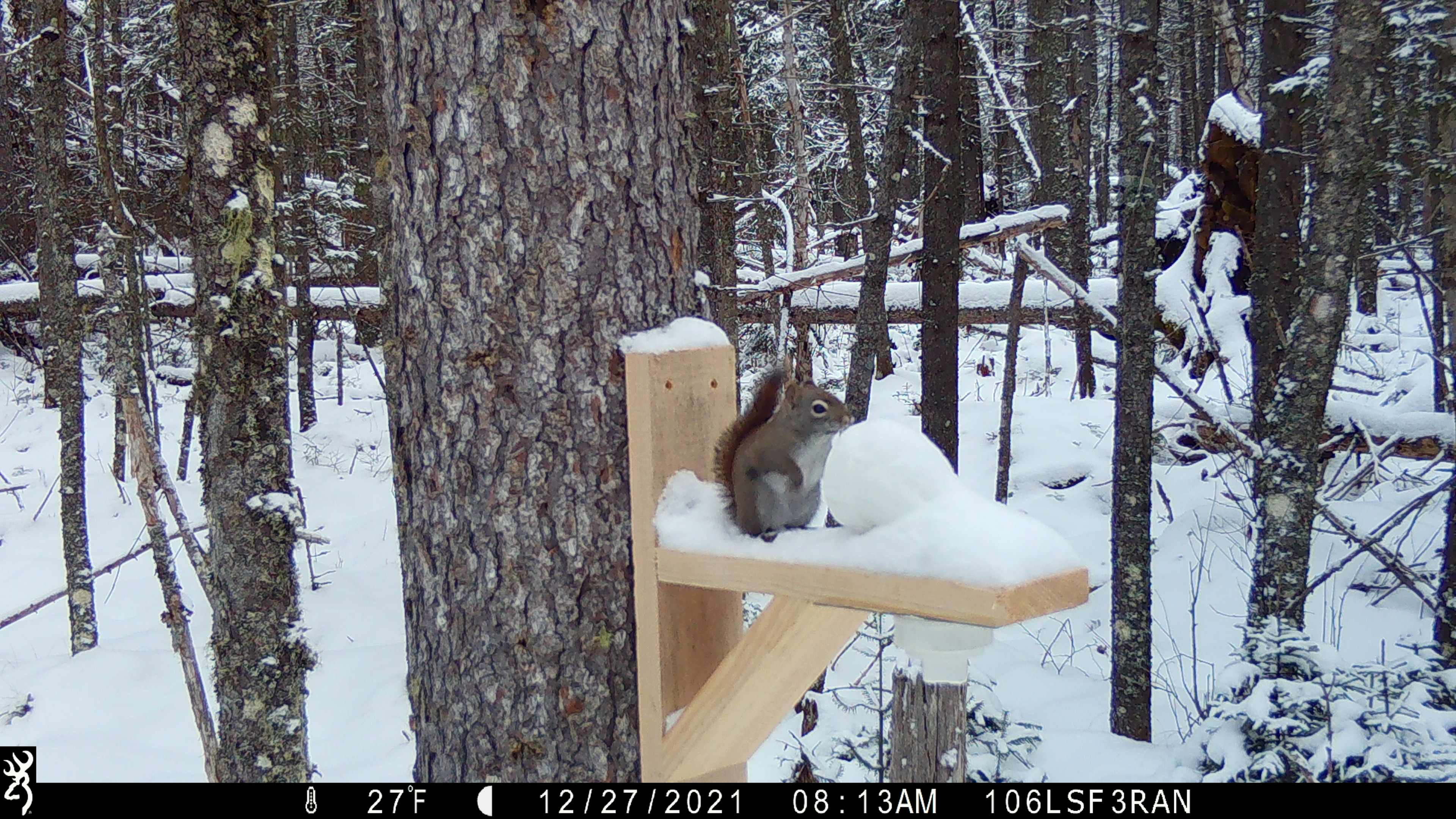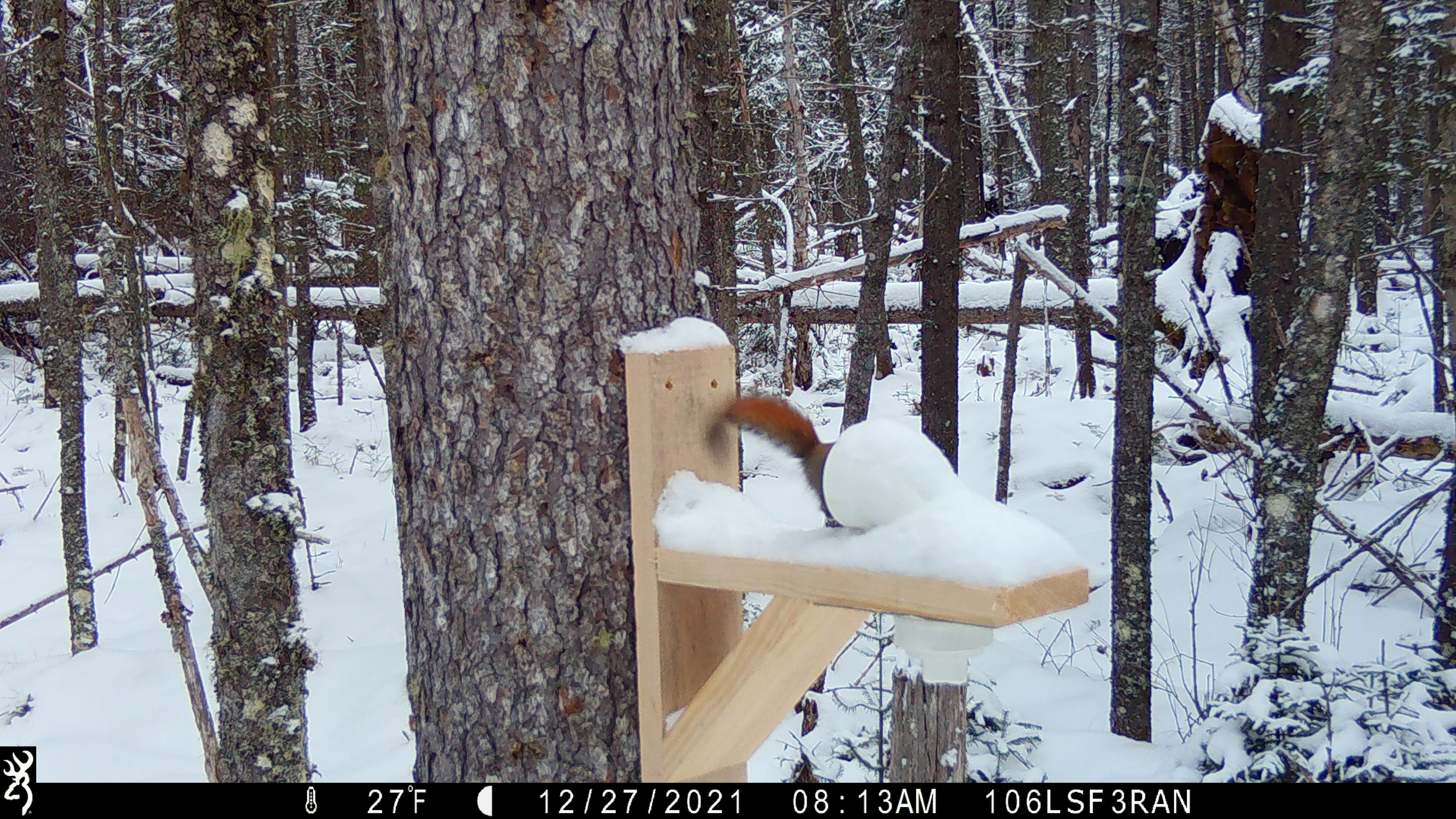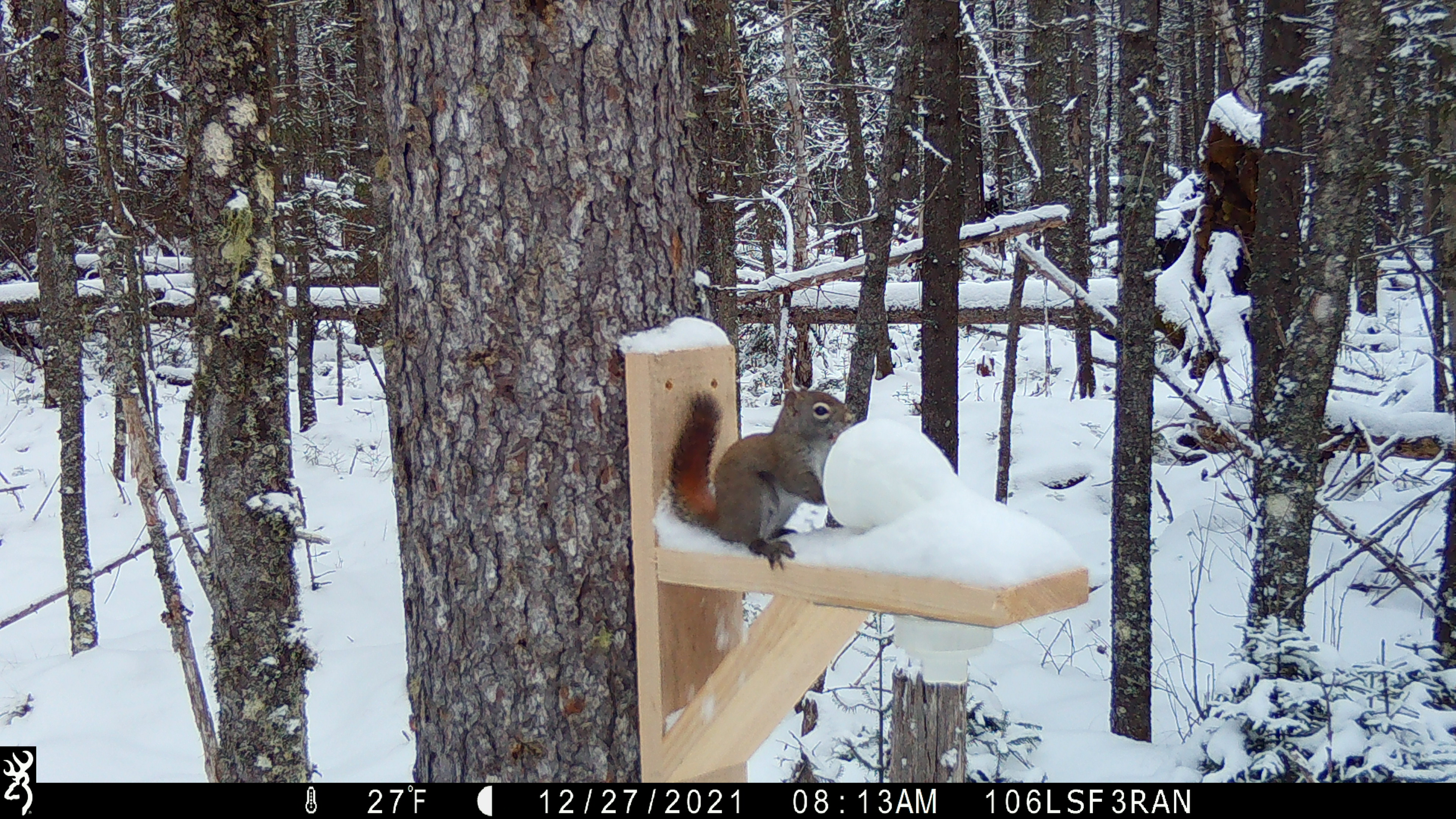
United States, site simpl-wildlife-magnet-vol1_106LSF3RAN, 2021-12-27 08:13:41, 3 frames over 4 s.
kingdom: Animalia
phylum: Chordata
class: Mammalia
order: Rodentia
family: Sciuridae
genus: Tamiasciurus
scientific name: Tamiasciurus hudsonicus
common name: red squirrel